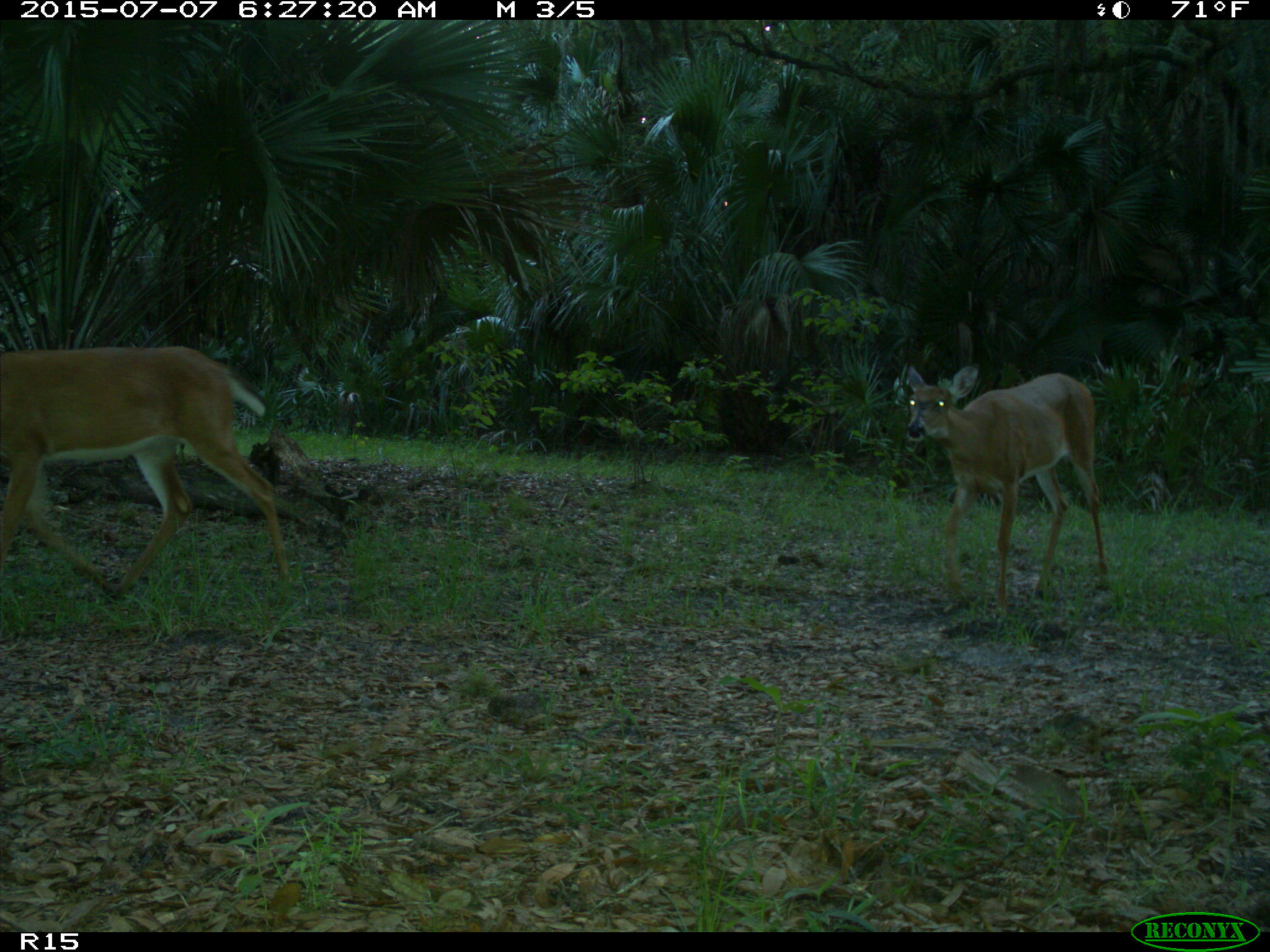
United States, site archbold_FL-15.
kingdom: Animalia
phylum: Chordata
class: Mammalia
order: Artiodactyla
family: Cervidae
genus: Odocoileus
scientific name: Odocoileus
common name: deer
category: unidentified deer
Unidentified deer (deer) (Odocoileus).